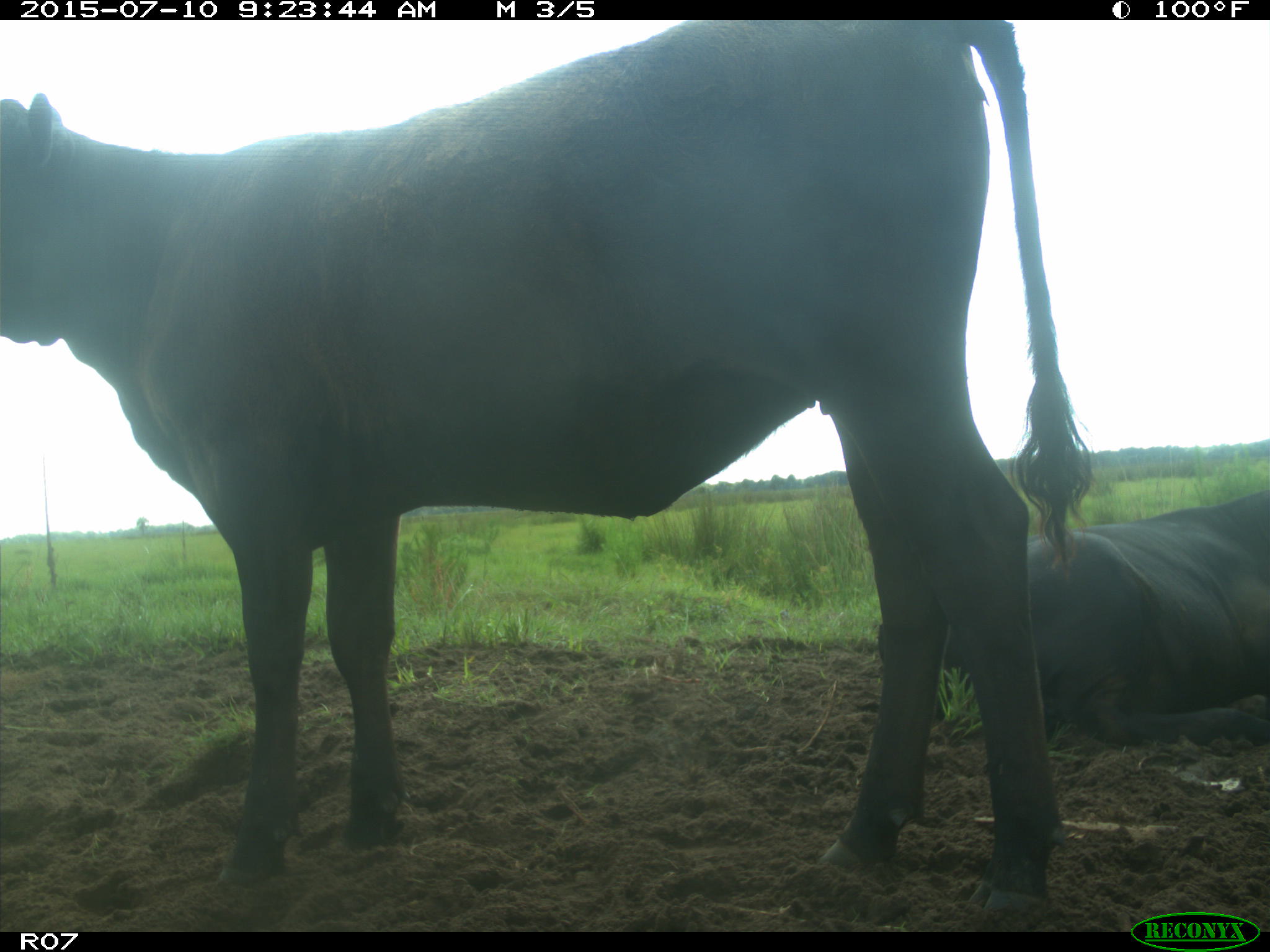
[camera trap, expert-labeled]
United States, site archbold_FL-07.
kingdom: Animalia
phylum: Chordata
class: Mammalia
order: Artiodactyla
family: Bovidae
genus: Bos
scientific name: Bos taurus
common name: domestic cow